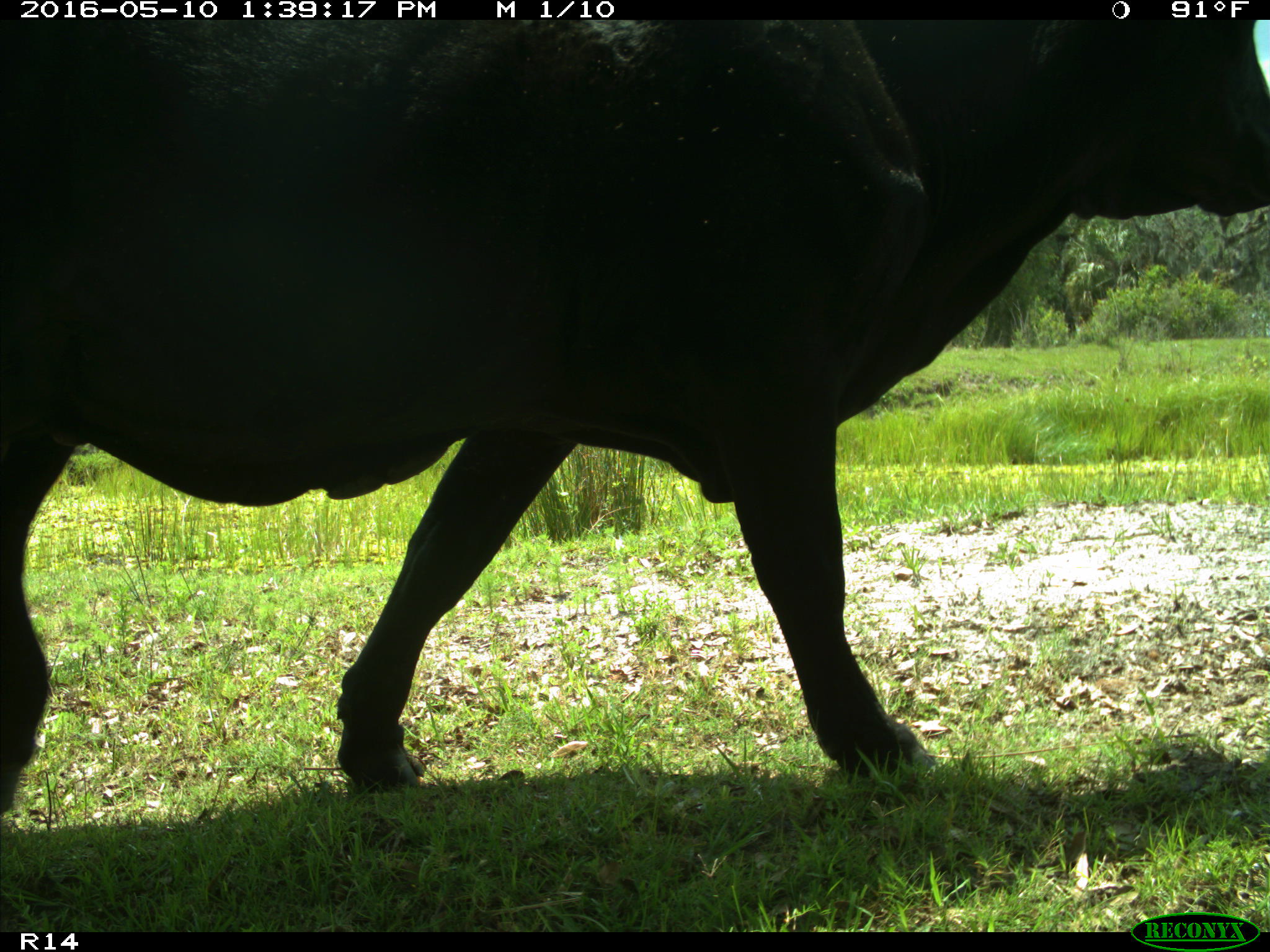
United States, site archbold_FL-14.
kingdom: Animalia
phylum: Chordata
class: Mammalia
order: Artiodactyla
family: Bovidae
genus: Bos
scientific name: Bos taurus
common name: domestic cow